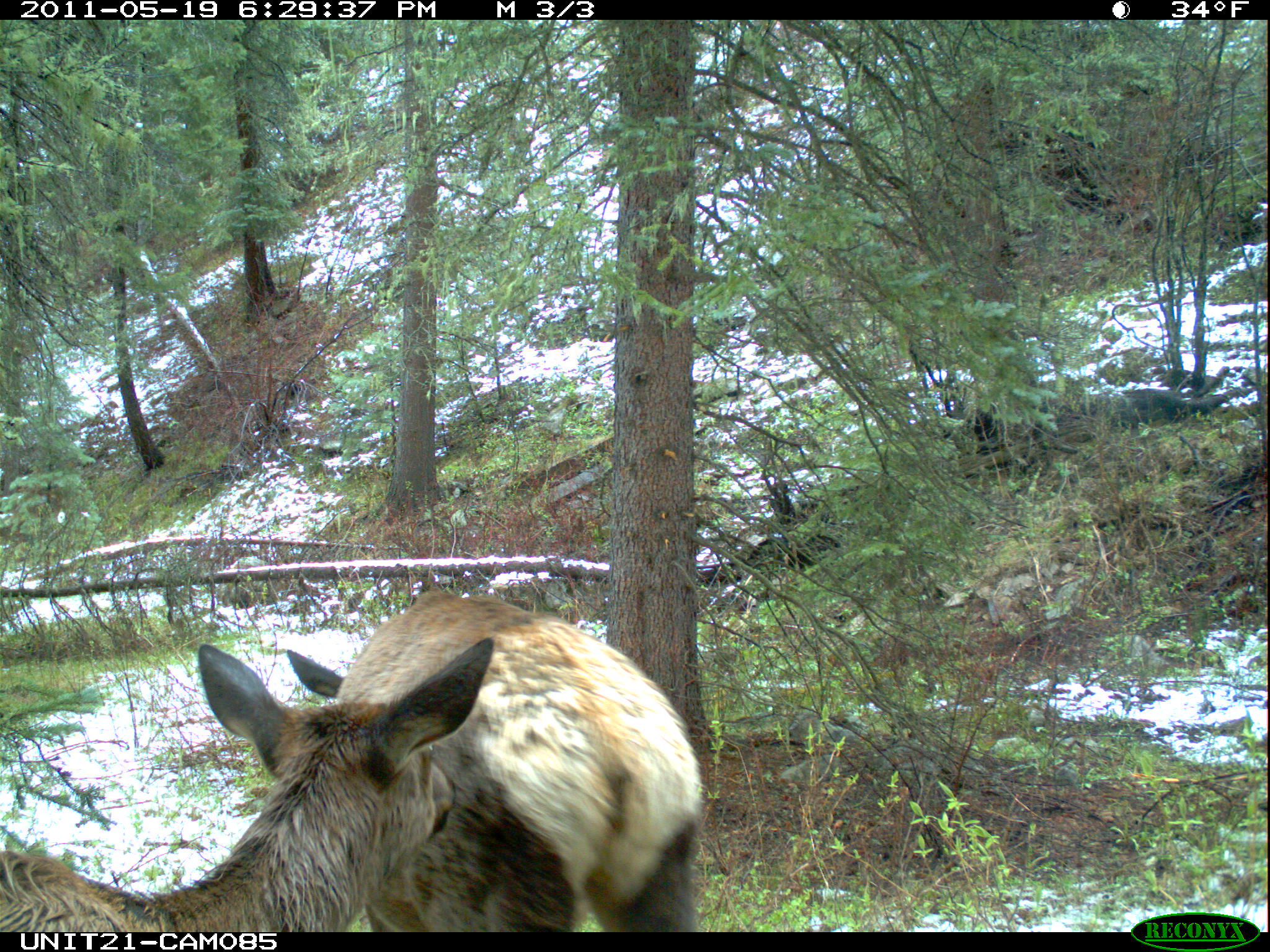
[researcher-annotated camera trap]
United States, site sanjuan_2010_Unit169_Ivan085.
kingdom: Animalia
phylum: Chordata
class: Mammalia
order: Artiodactyla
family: Cervidae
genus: Cervus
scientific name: Cervus elaphus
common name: red deer